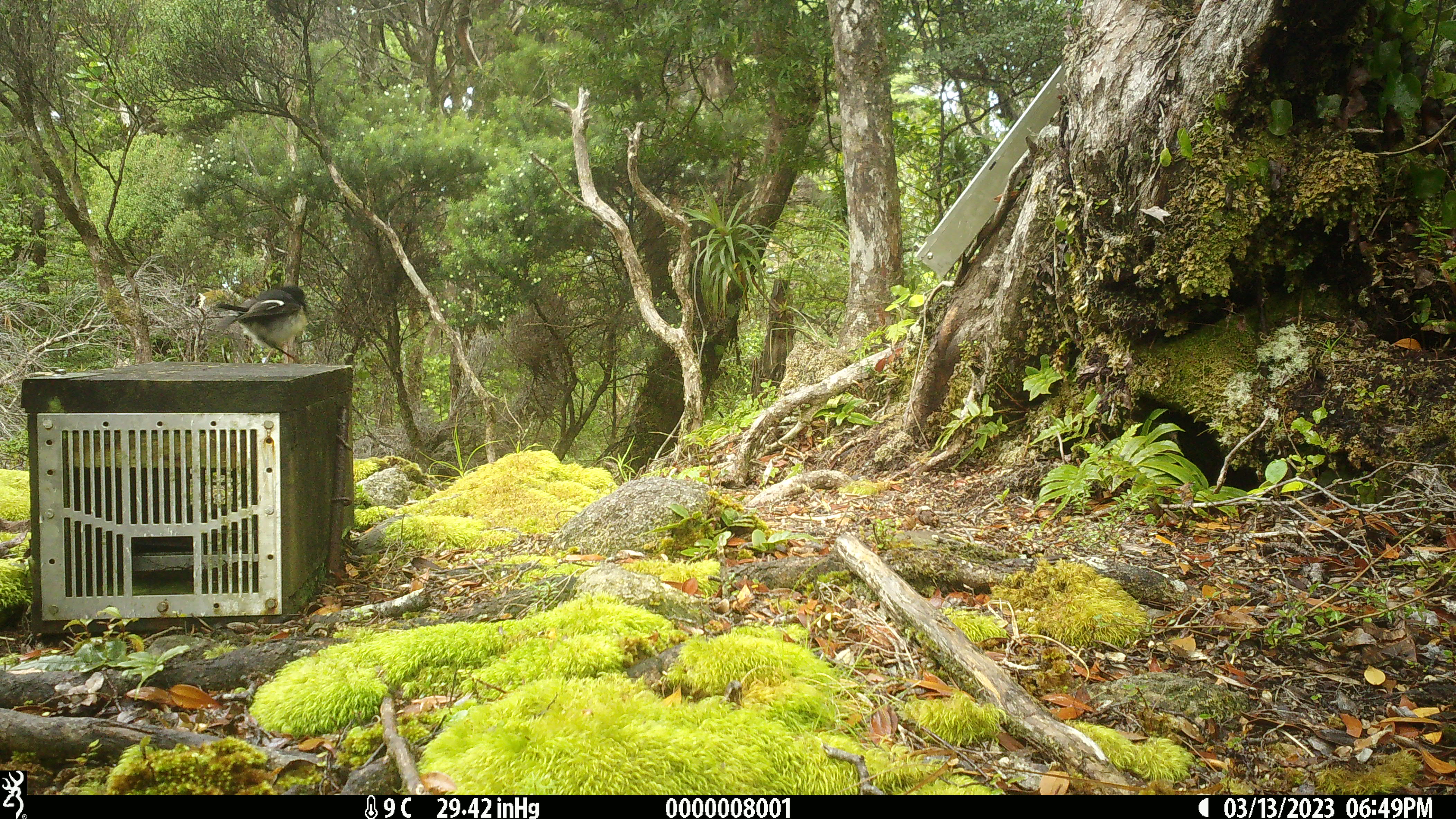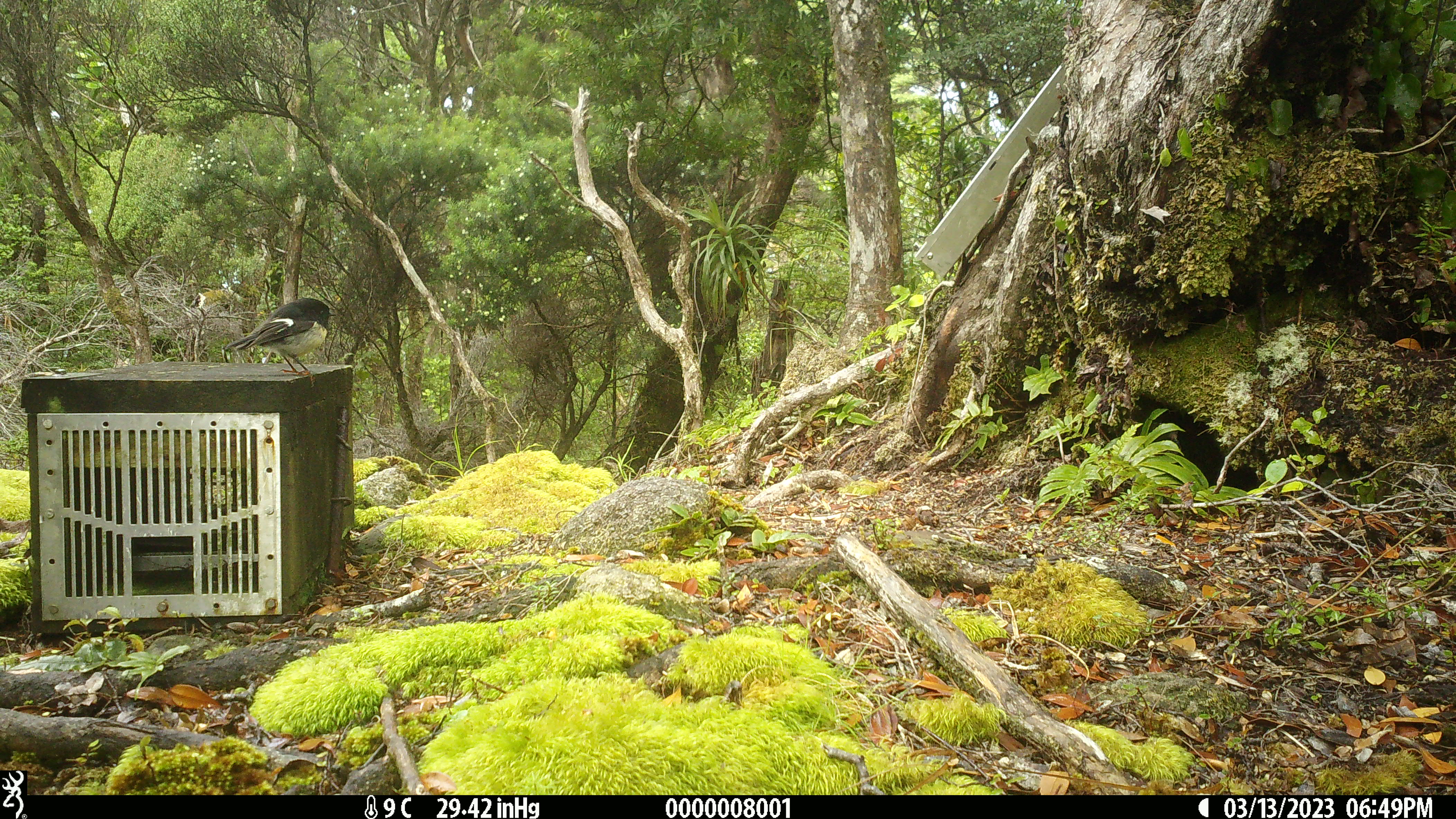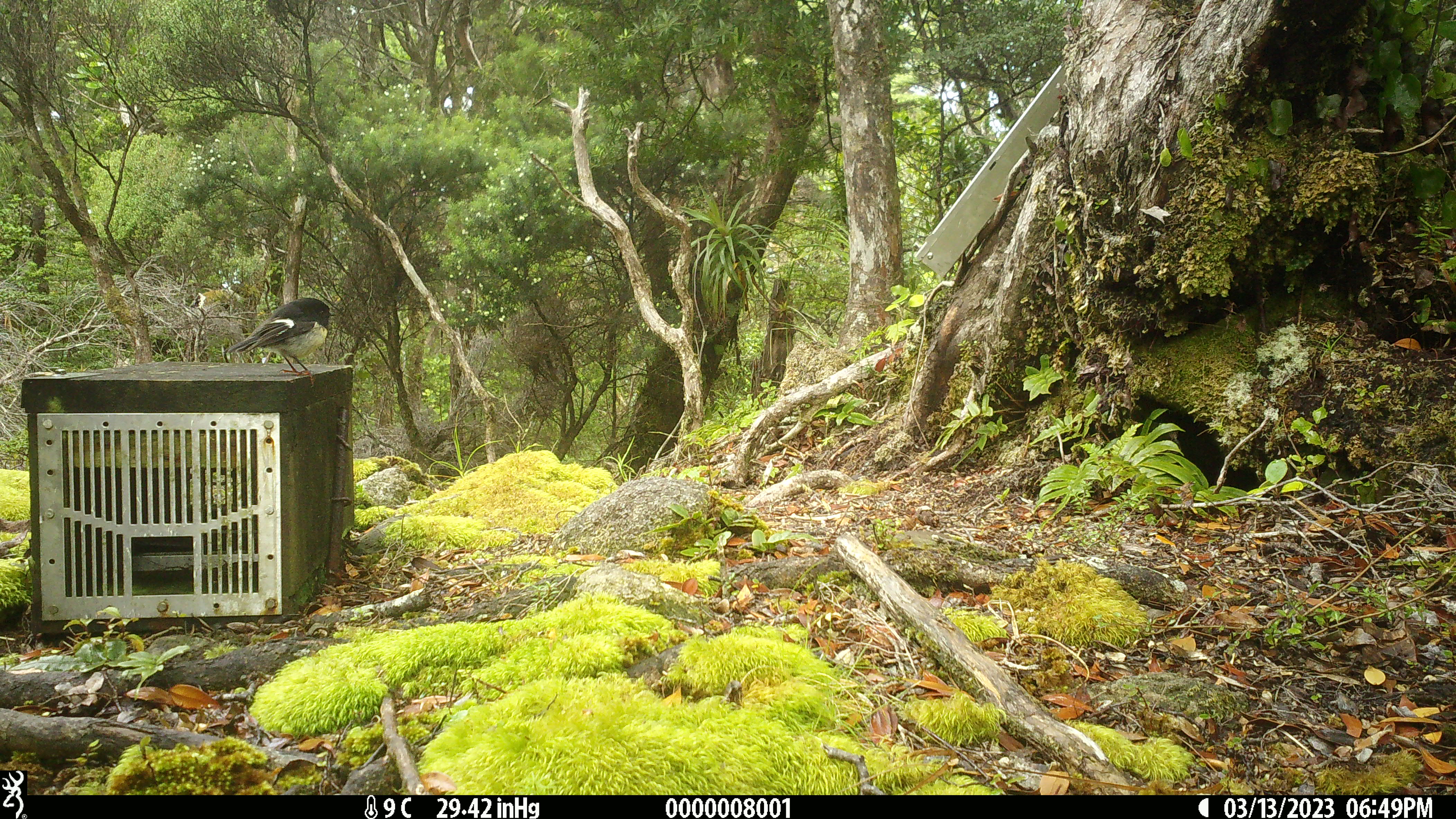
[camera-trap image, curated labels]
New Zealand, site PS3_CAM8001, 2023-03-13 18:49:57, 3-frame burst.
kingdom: Animalia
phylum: Chordata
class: Aves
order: Passeriformes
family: Petroicidae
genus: Petroica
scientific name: Petroica macrocephala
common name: tomtit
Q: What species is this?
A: Tomtit (Petroica macrocephala).